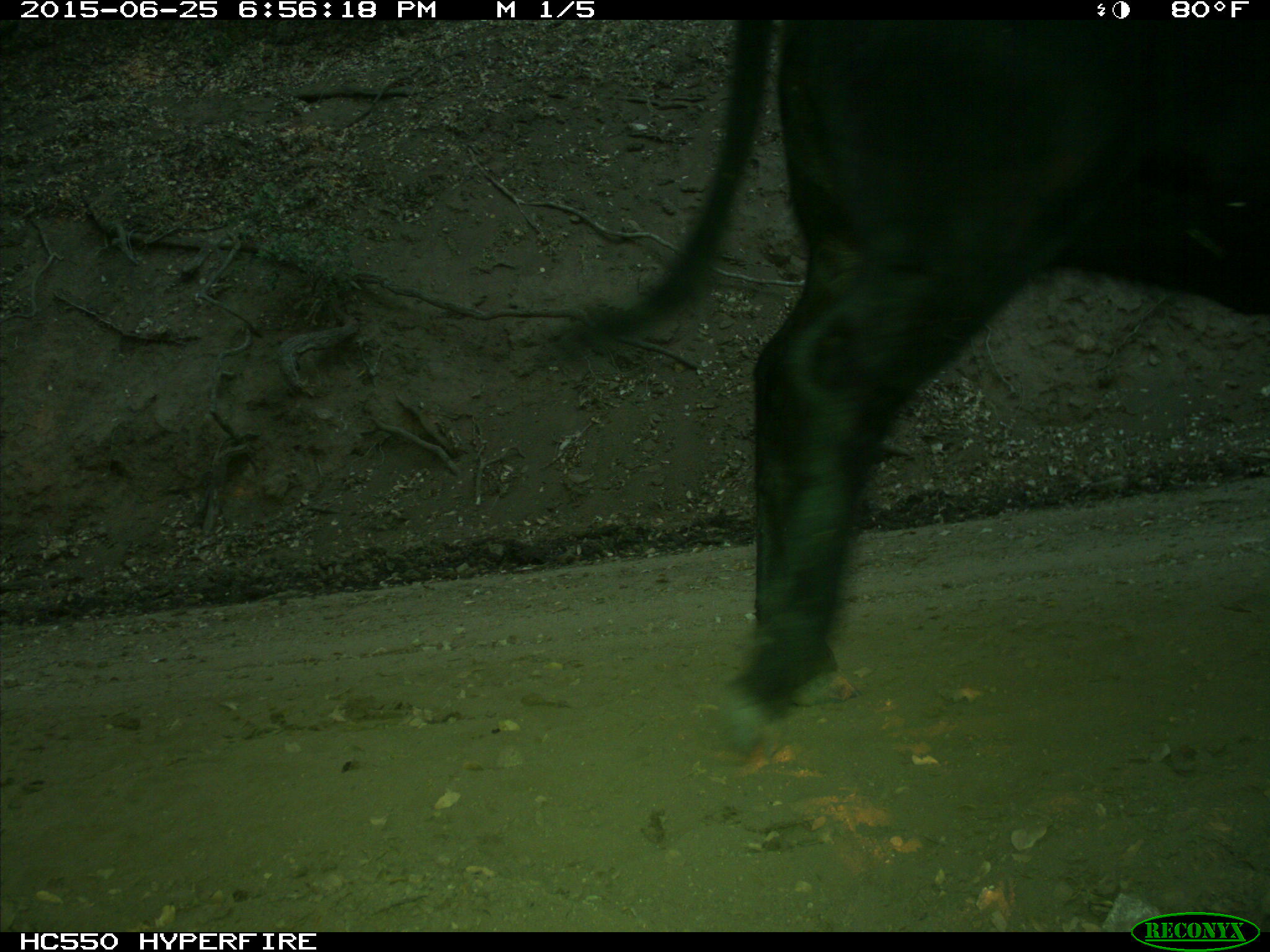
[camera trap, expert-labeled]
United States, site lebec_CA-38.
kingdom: Animalia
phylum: Chordata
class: Mammalia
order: Artiodactyla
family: Bovidae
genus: Bos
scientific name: Bos taurus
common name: domestic cow